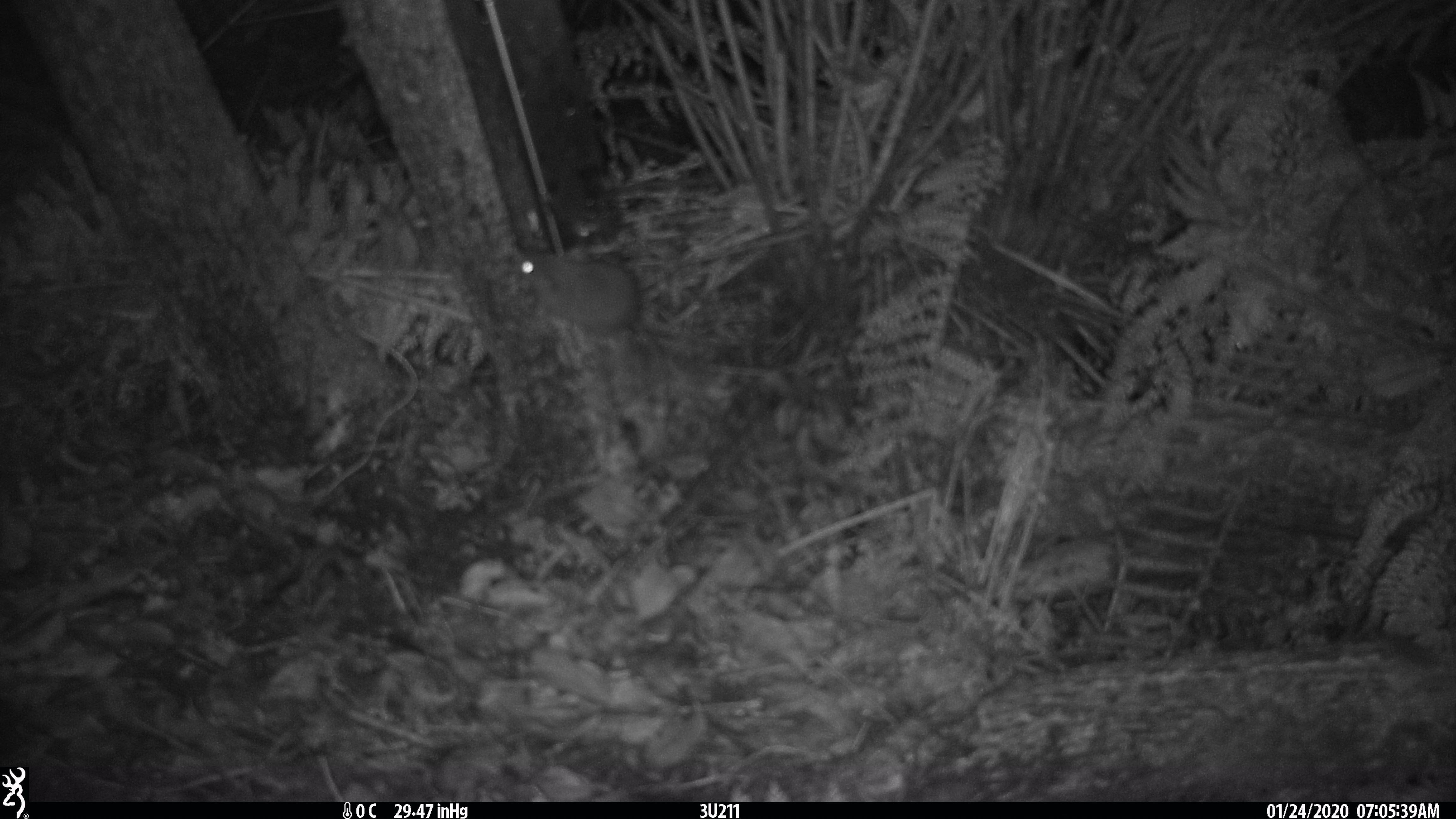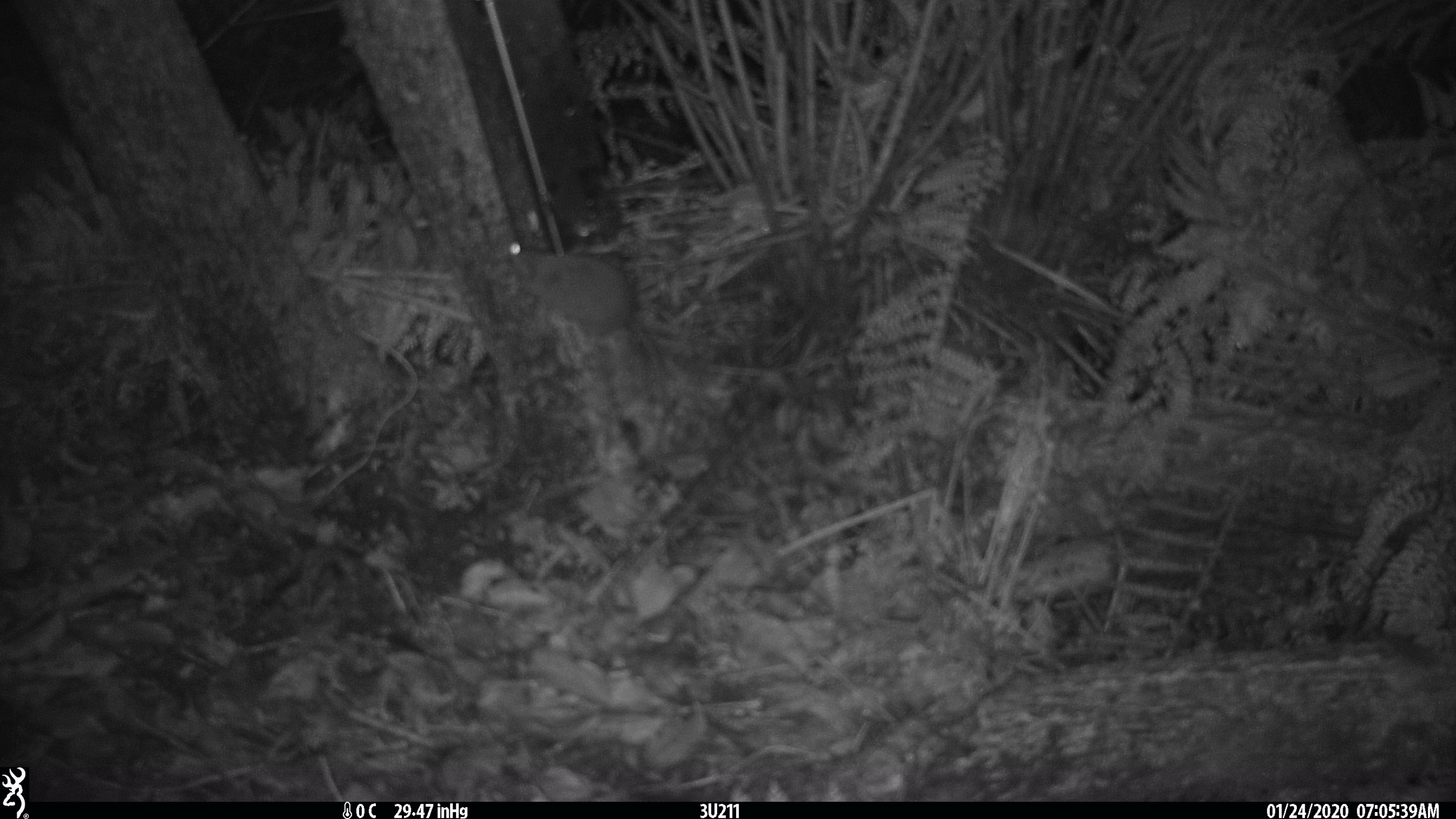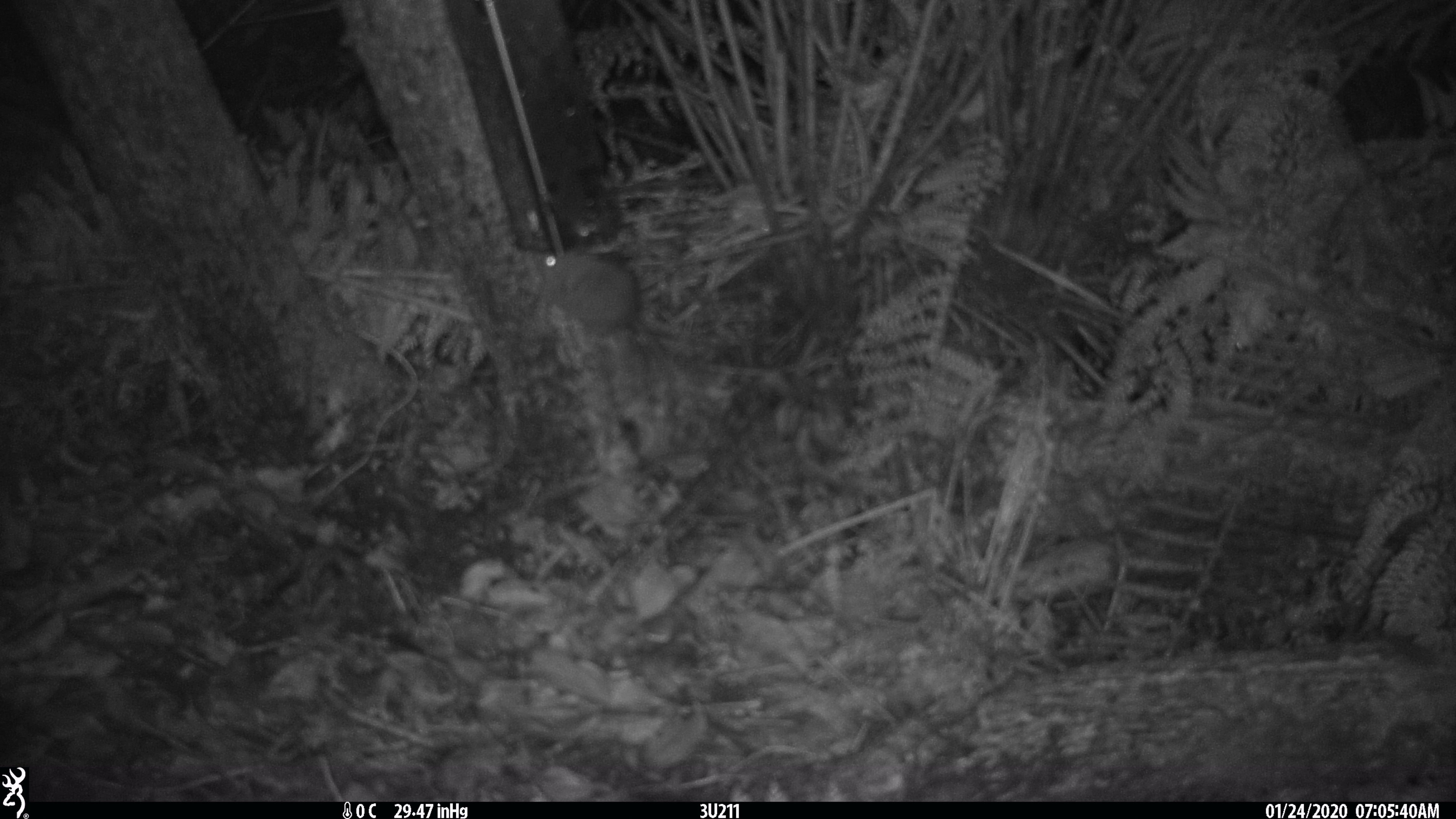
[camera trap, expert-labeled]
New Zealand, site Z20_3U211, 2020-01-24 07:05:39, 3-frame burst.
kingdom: Animalia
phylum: Chordata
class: Mammalia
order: Rodentia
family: Muridae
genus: Rattus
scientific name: Rattus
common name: rat